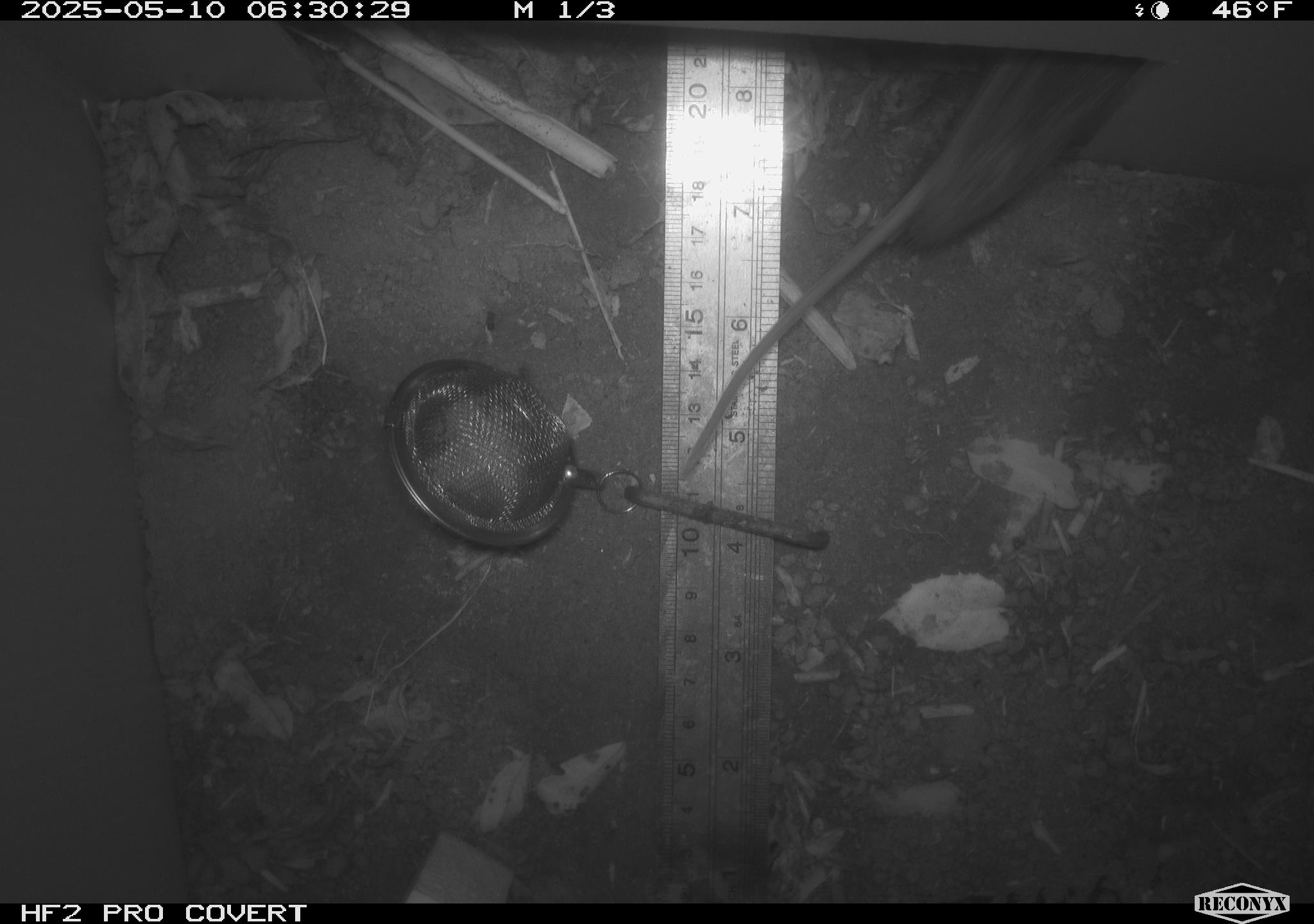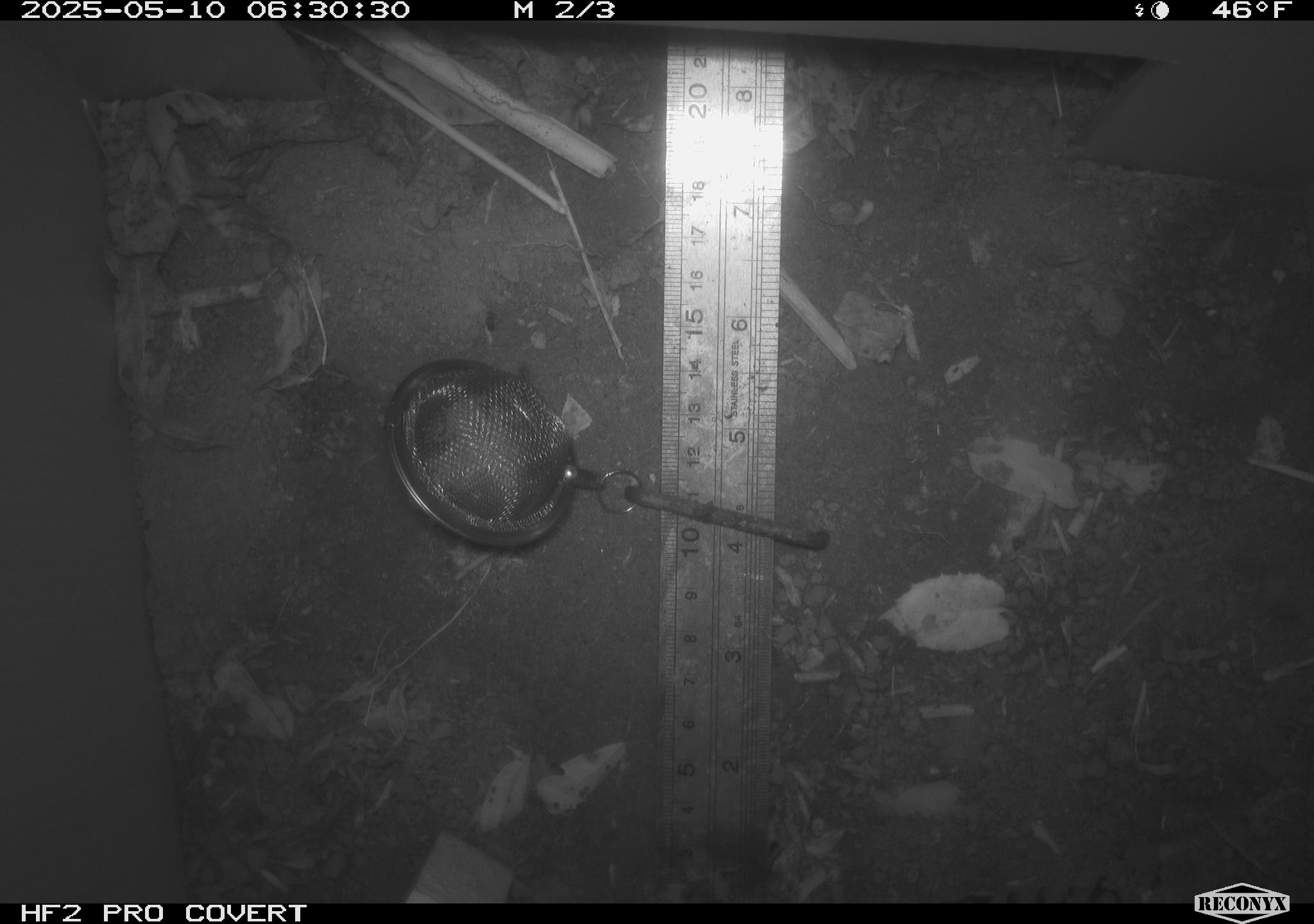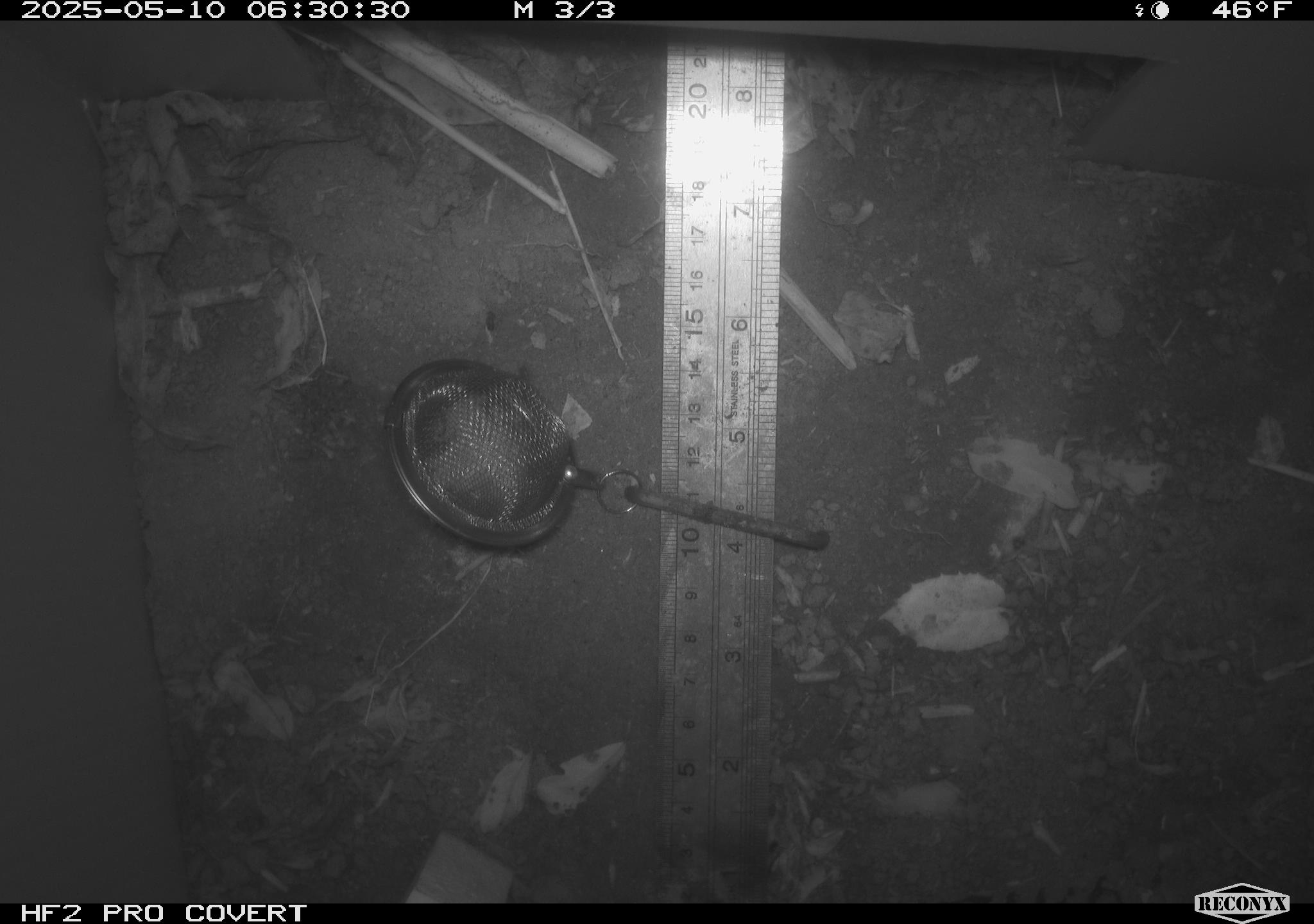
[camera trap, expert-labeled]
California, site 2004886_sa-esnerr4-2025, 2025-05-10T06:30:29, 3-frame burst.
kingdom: Animalia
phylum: Chordata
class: Mammalia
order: Rodentia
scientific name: Rodentia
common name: rodent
Rodent (Rodentia).